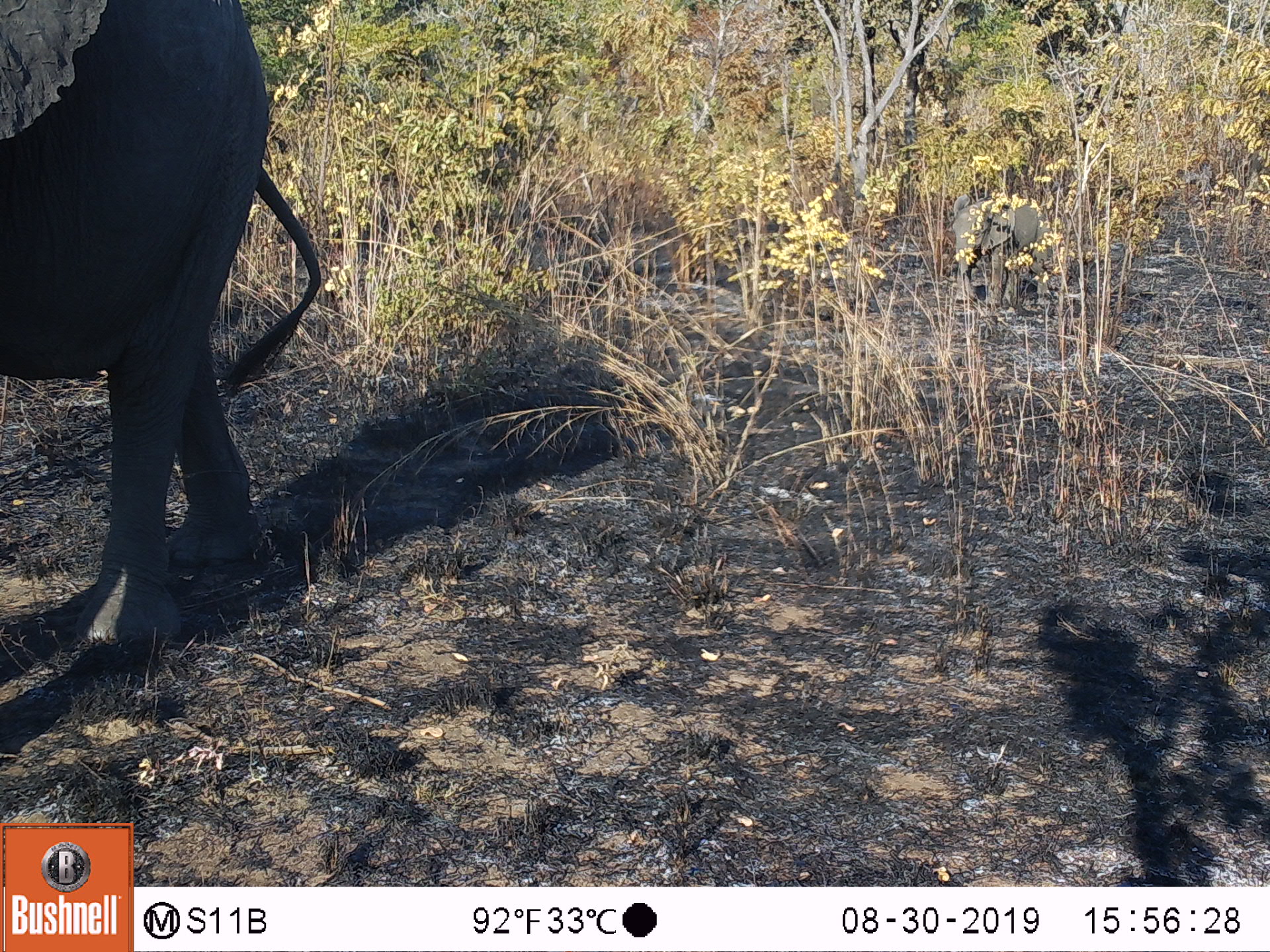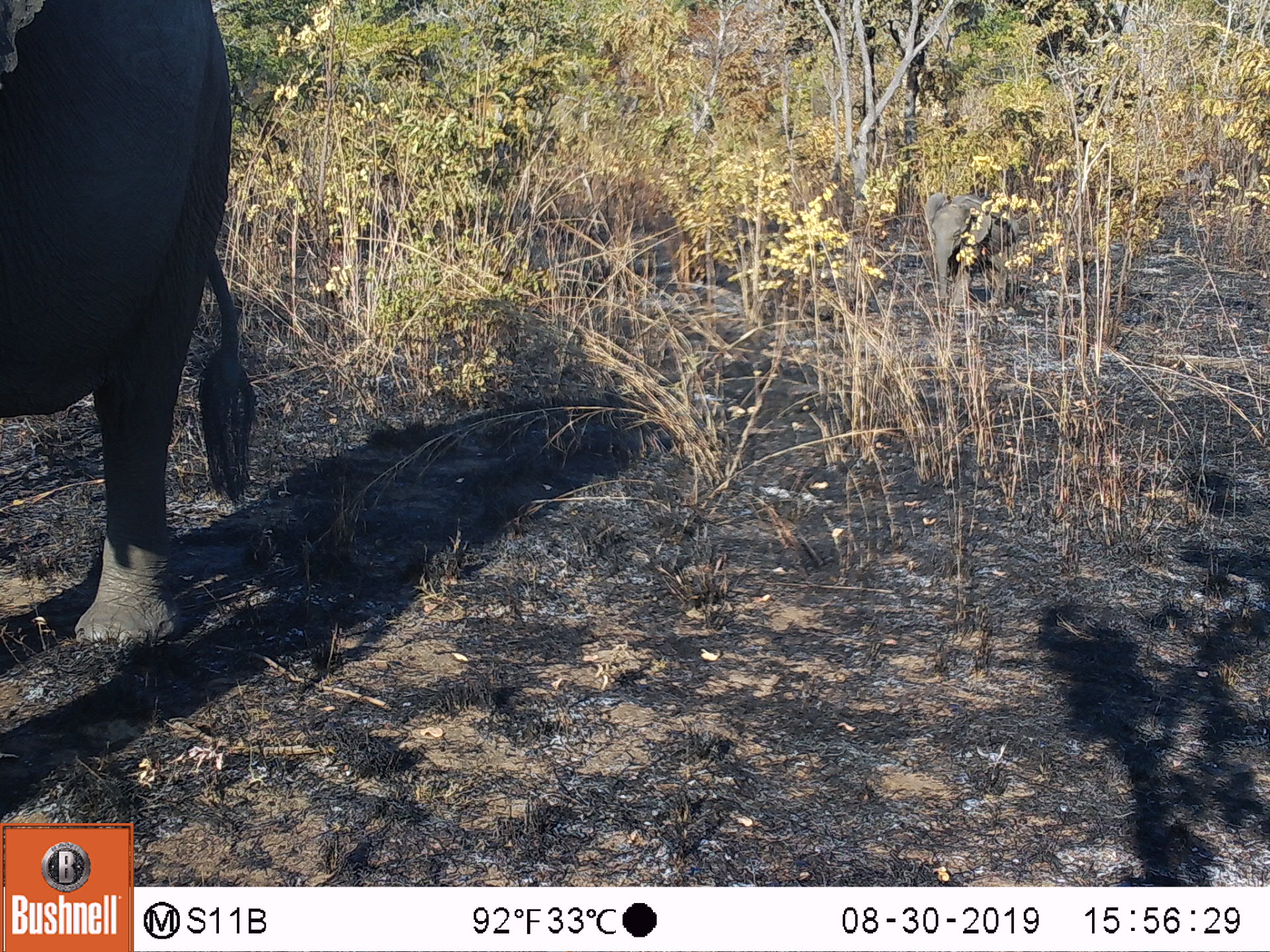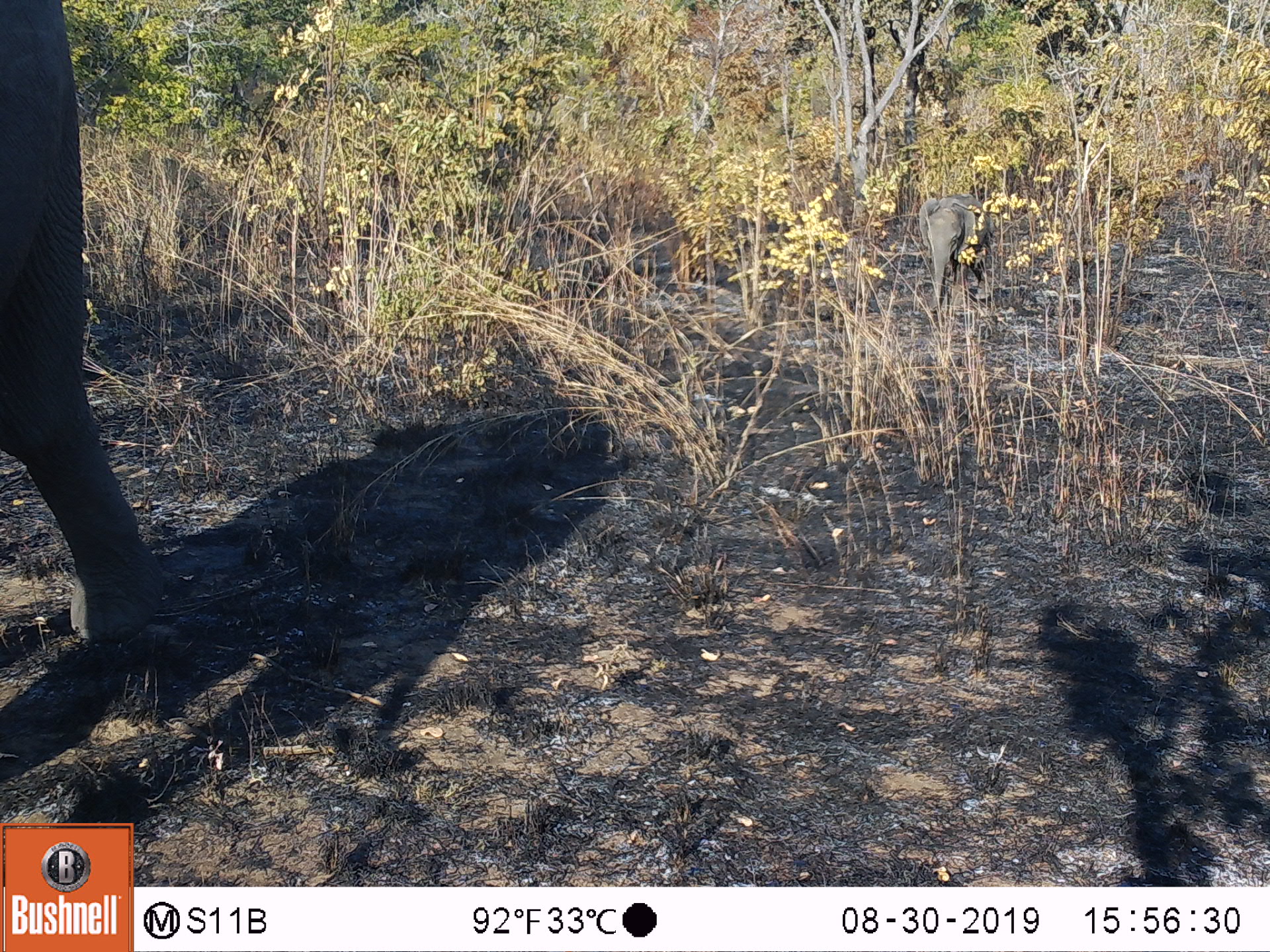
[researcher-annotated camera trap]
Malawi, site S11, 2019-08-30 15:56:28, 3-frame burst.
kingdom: Animalia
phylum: Chordata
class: Mammalia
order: Proboscidea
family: Elephantidae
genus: Loxodonta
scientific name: Loxodonta africana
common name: african savanna elephant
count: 1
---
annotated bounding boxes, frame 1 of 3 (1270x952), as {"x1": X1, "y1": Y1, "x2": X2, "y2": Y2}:
african savanna elephant: {"x1": 2, "y1": 0, "x2": 324, "y2": 653}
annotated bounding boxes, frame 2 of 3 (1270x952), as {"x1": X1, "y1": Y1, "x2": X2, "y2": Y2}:
african savanna elephant: {"x1": 2, "y1": 1, "x2": 258, "y2": 648}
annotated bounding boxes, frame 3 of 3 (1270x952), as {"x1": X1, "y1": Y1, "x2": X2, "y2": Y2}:
african savanna elephant: {"x1": 0, "y1": 3, "x2": 171, "y2": 654}